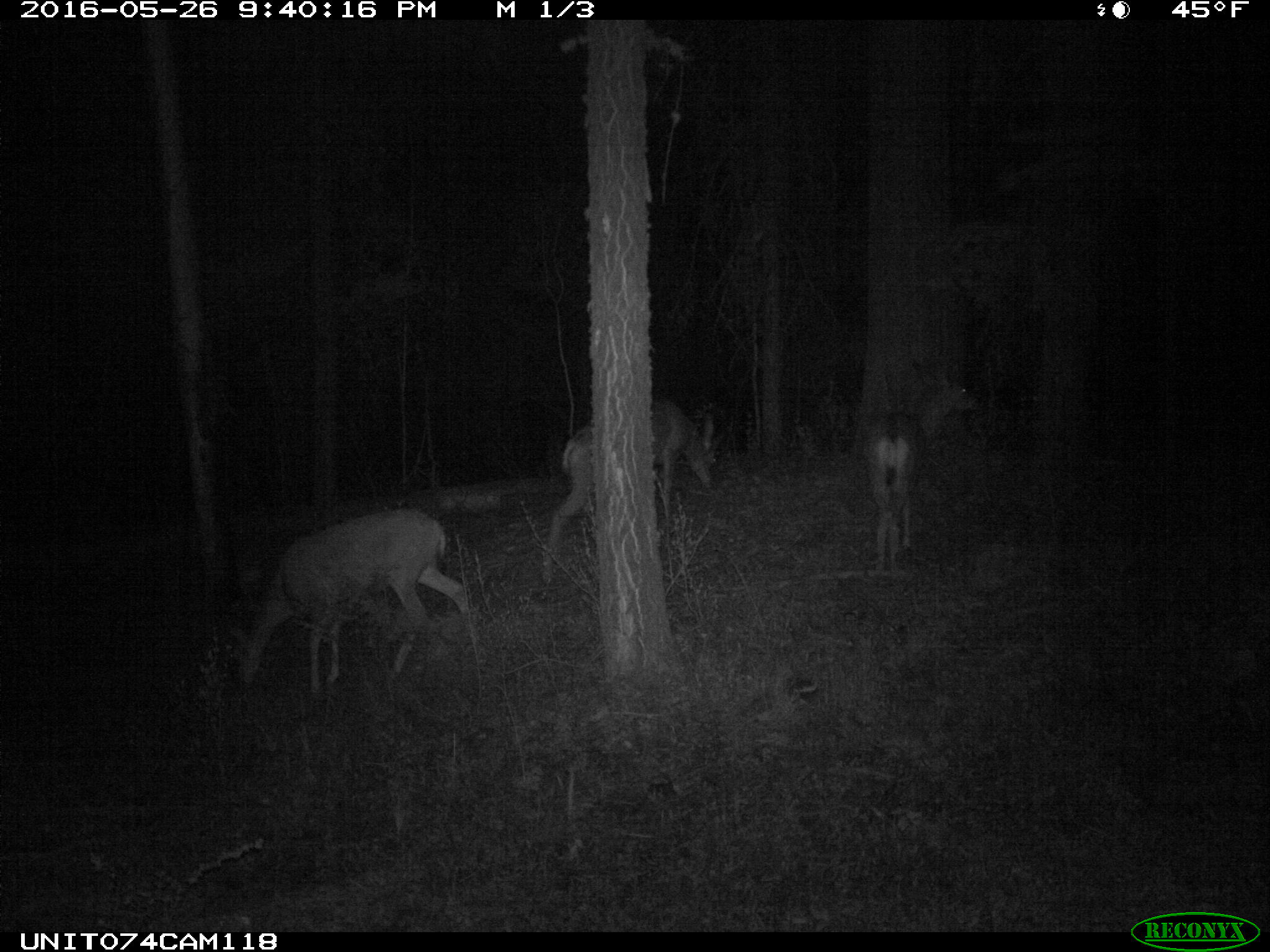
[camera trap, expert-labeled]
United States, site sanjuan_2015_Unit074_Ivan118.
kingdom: Animalia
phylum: Chordata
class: Mammalia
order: Artiodactyla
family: Cervidae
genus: Odocoileus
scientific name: Odocoileus hemionus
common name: mule deer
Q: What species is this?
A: Odocoileus hemionus (mule deer).